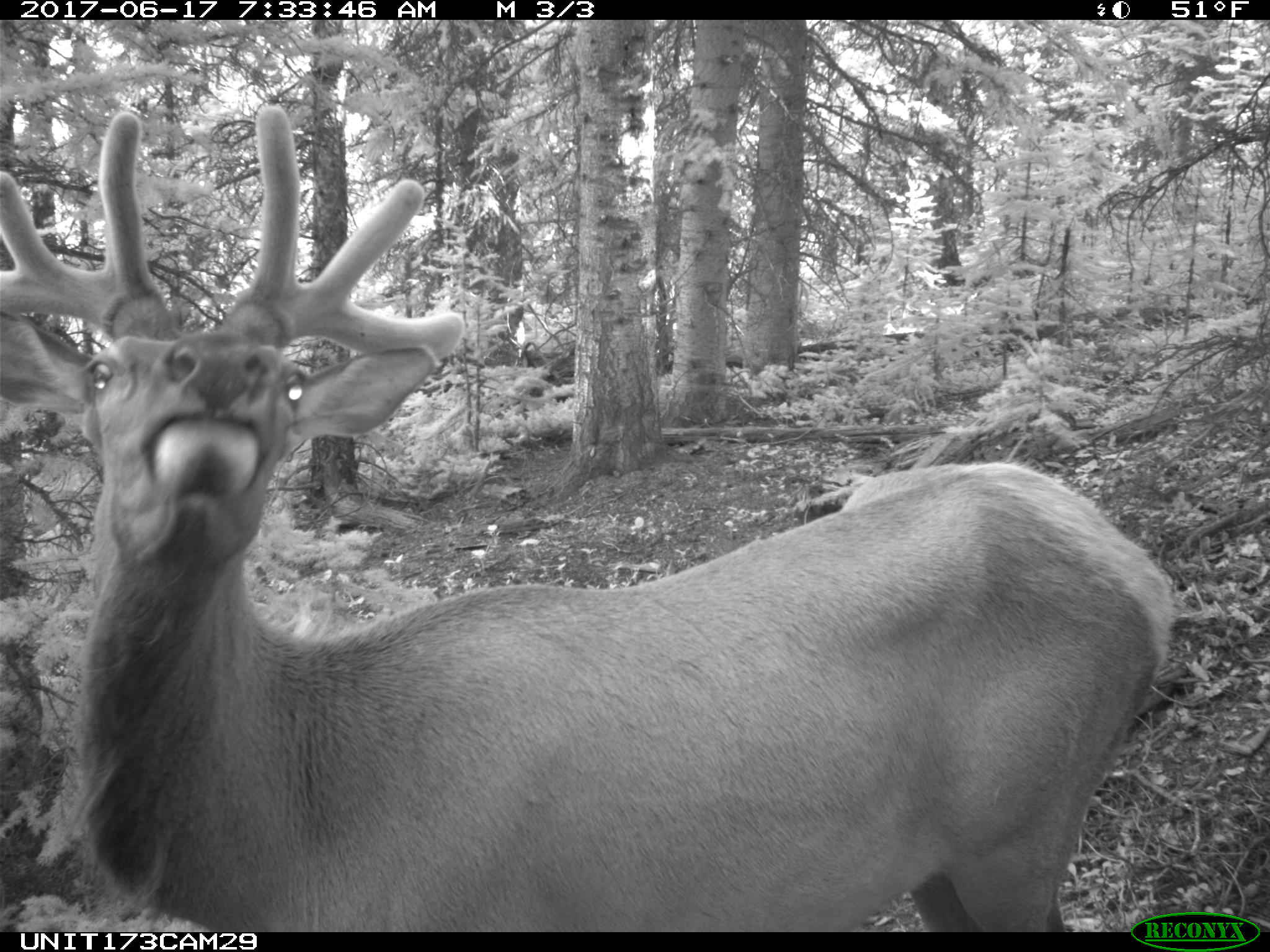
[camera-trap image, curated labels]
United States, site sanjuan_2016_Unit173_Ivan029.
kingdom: Animalia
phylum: Chordata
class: Mammalia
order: Artiodactyla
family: Cervidae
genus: Cervus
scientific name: Cervus elaphus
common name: red deer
Cervus elaphus (red deer).